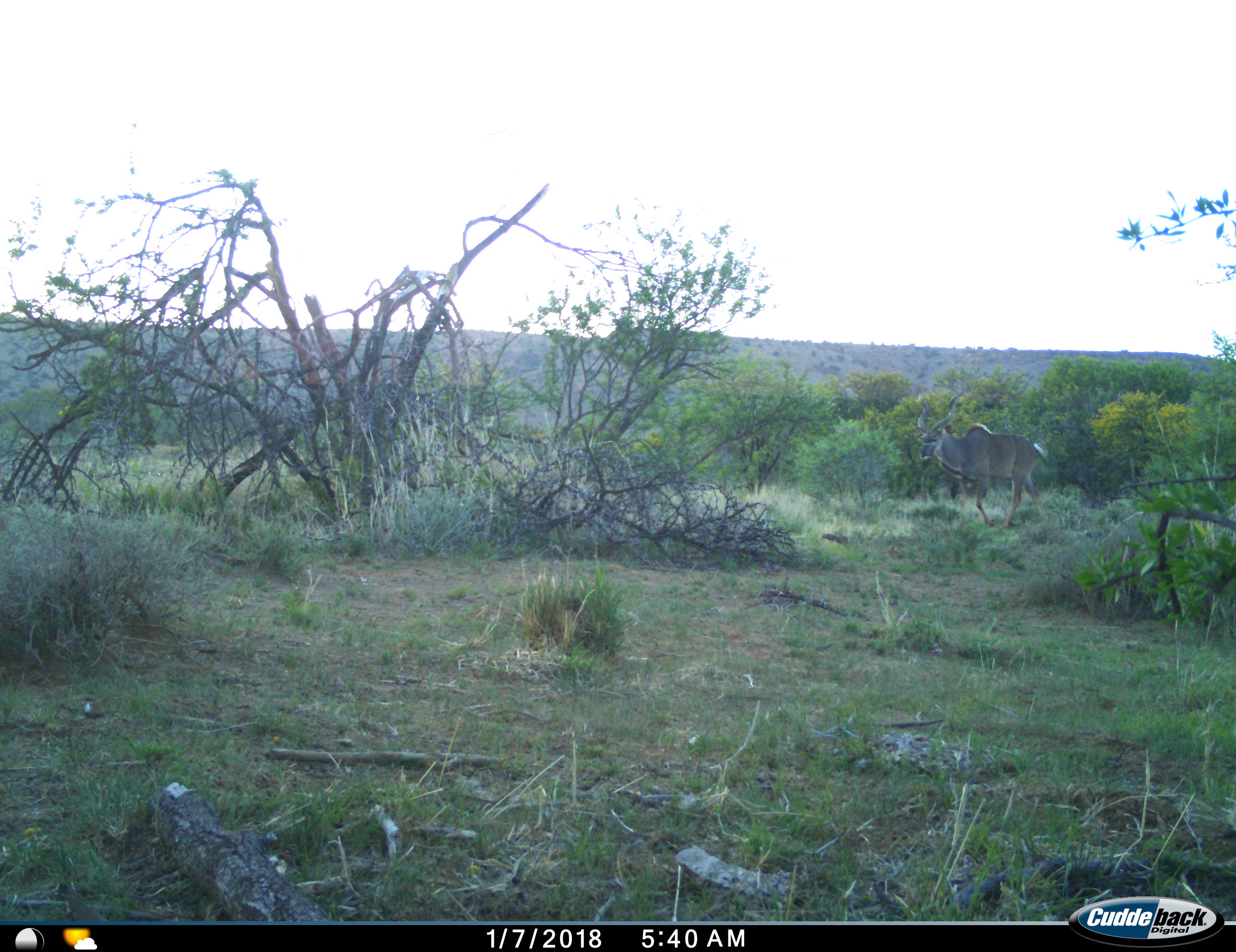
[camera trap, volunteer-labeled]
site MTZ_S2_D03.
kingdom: Animalia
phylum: Chordata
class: Mammalia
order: Artiodactyla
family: Bovidae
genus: Tragelaphus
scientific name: Tragelaphus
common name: kudu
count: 1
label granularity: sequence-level